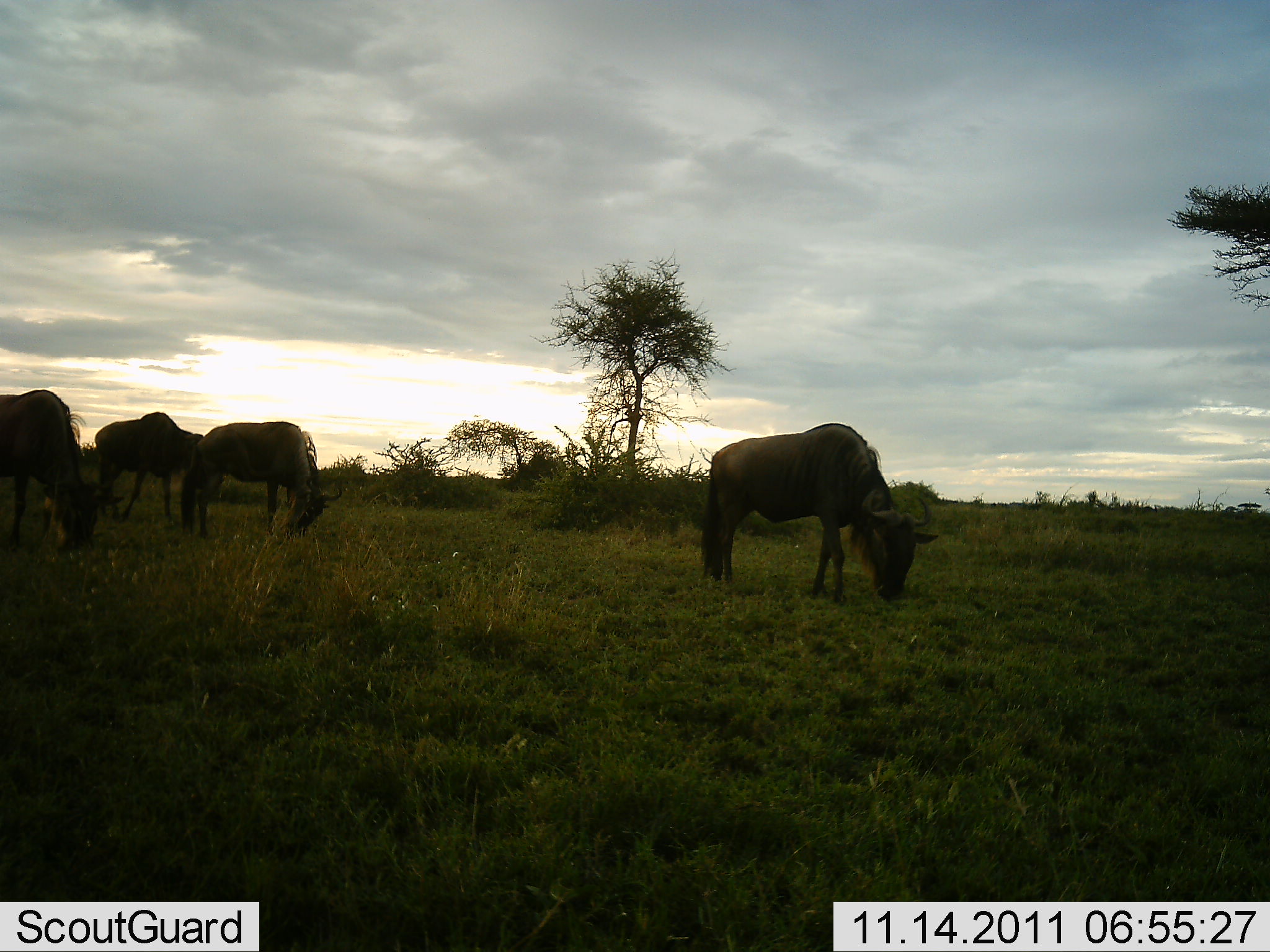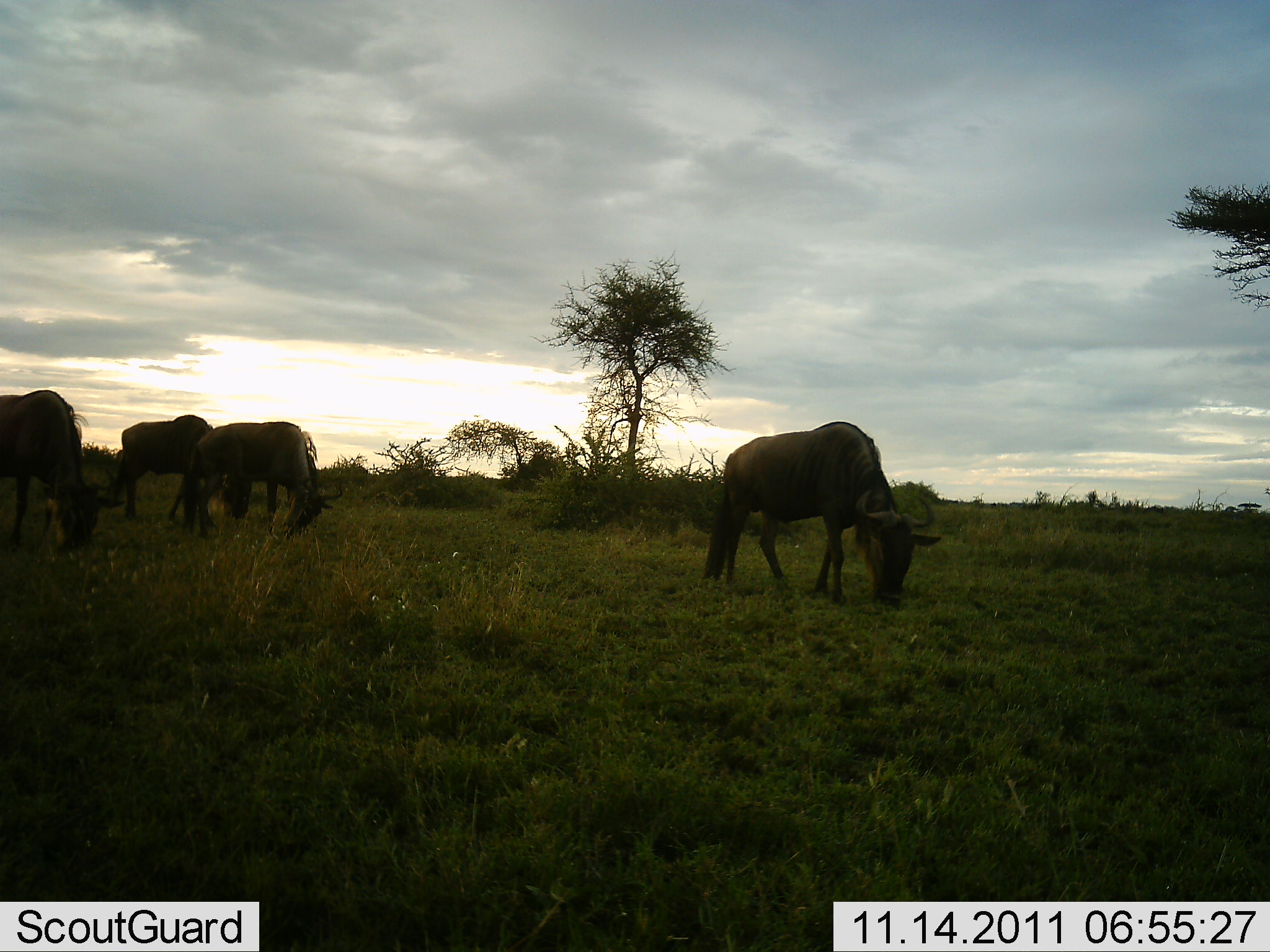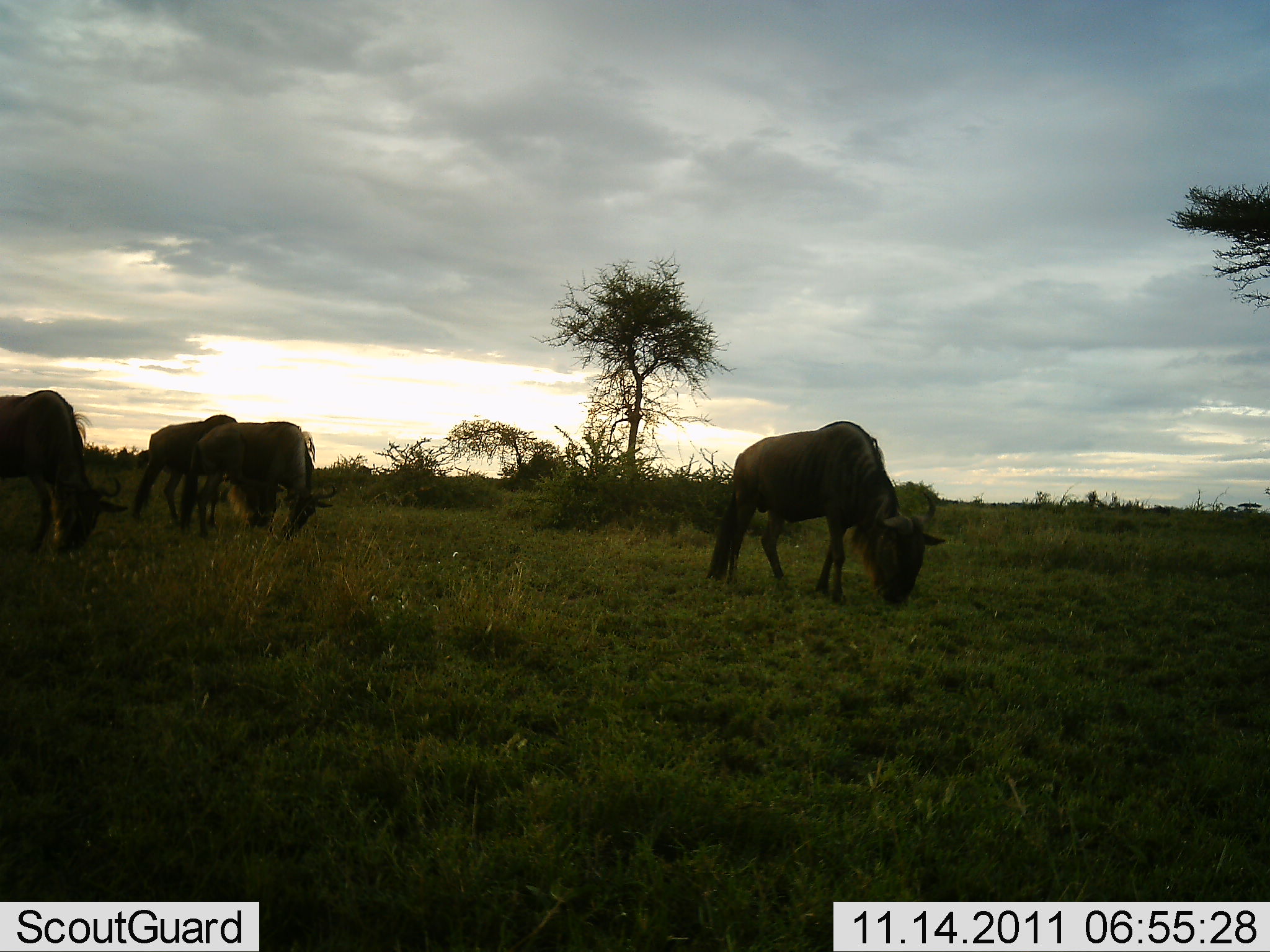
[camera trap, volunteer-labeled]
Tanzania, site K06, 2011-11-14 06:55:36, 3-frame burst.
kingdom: Animalia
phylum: Chordata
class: Mammalia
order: Artiodactyla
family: Bovidae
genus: Connochaetes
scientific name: Connochaetes taurinus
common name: blue wildebeest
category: wildebeest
Wildebeest (blue wildebeest) (Connochaetes taurinus), count 4. Behavior (volunteer vote fractions): standing 18%, resting 0%, moving 9%, interacting 0%. Young present (vote fraction): 0%. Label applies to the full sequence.